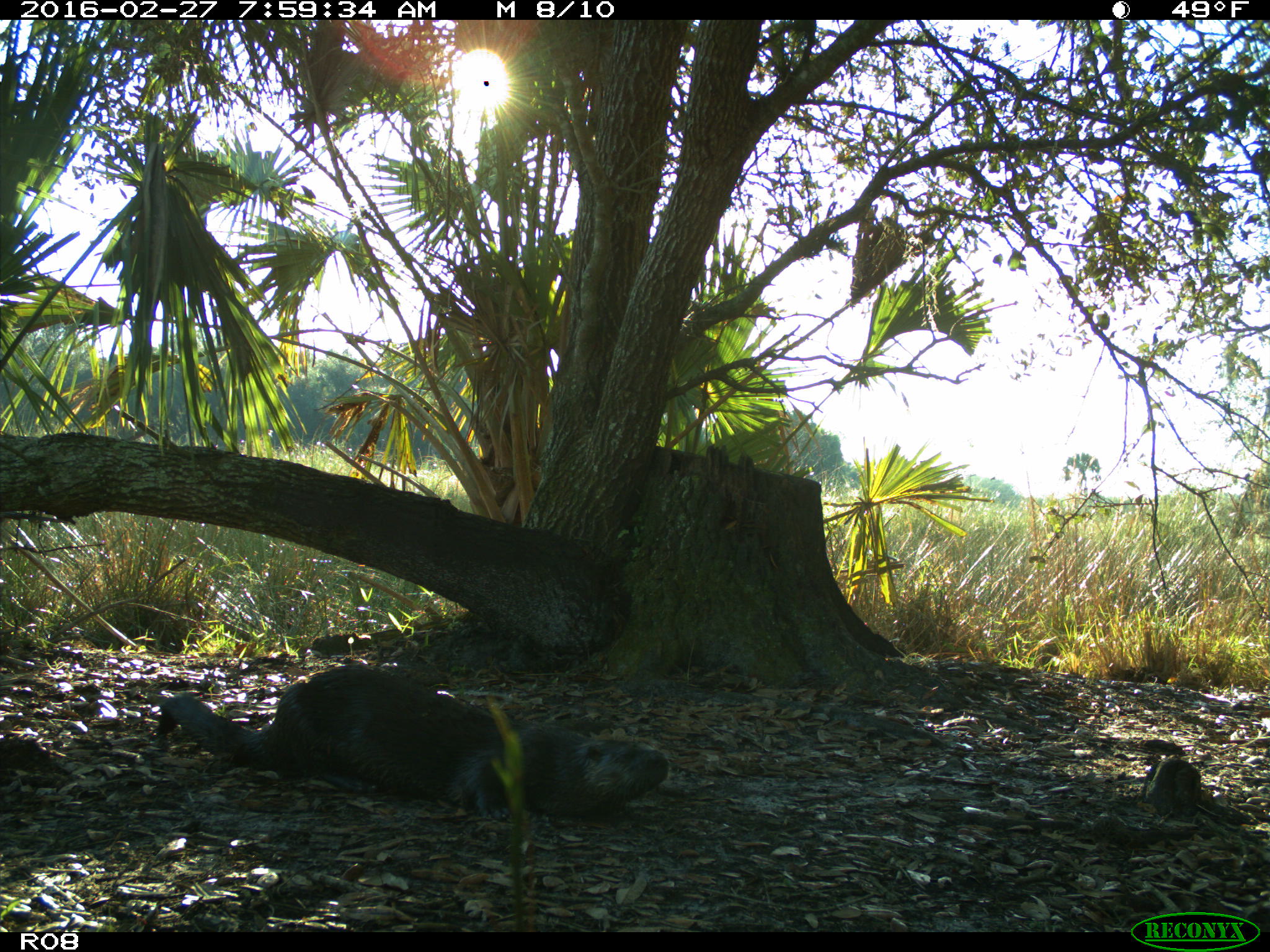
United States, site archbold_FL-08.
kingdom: Animalia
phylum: Chordata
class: Mammalia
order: Carnivora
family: Mustelidae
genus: Lontra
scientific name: Lontra canadensis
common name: north american river otter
Lontra canadensis (north american river otter).